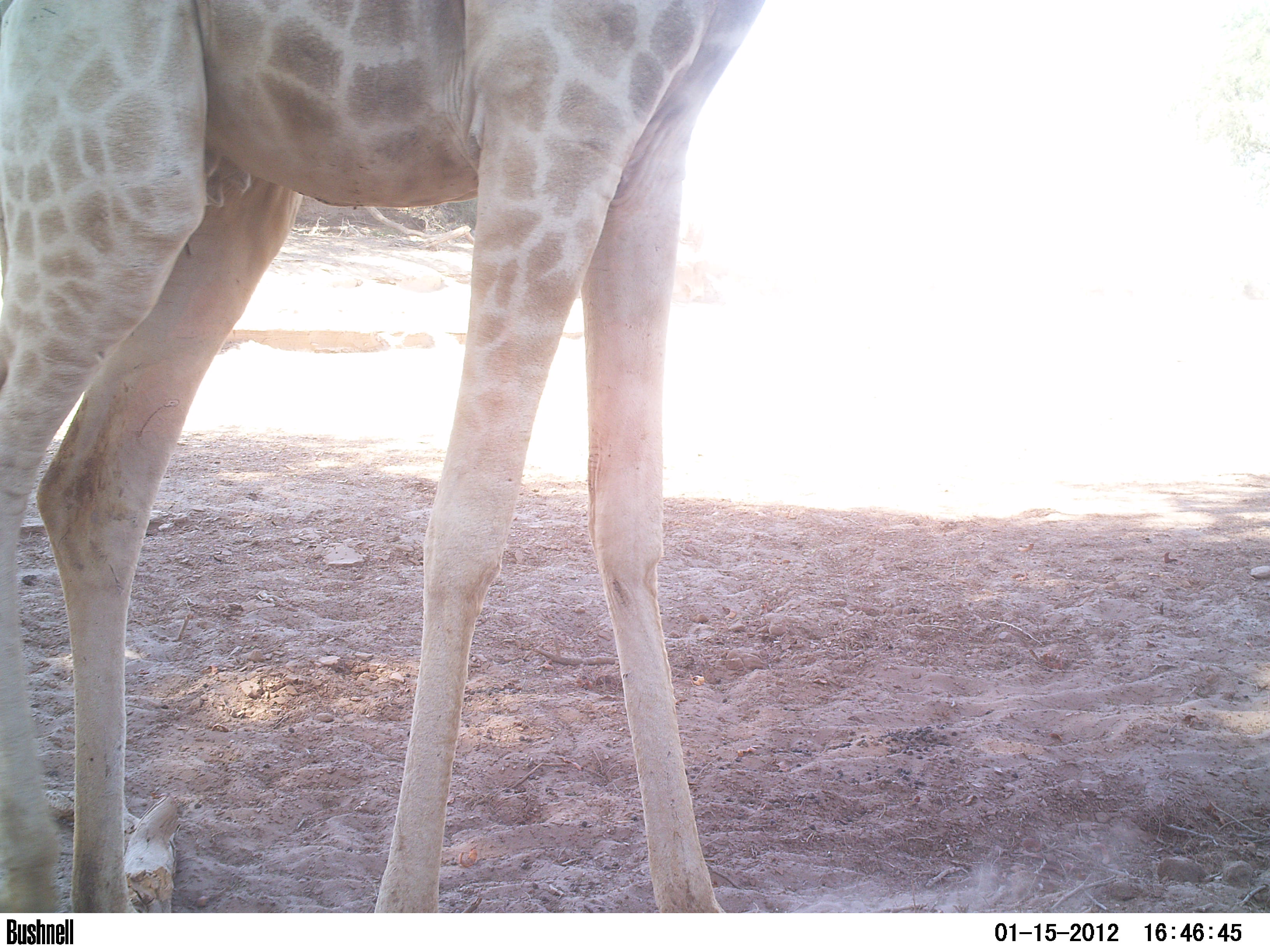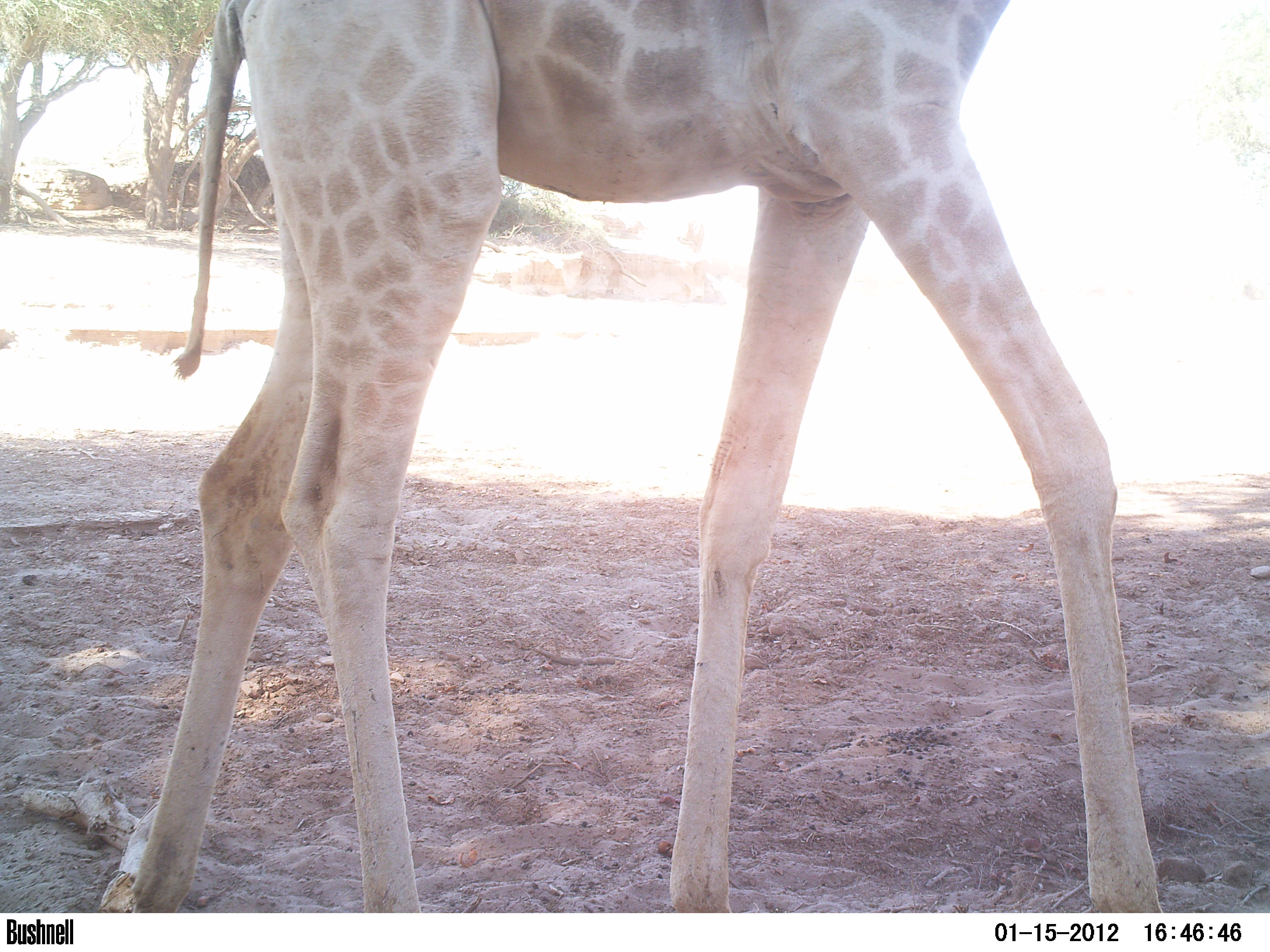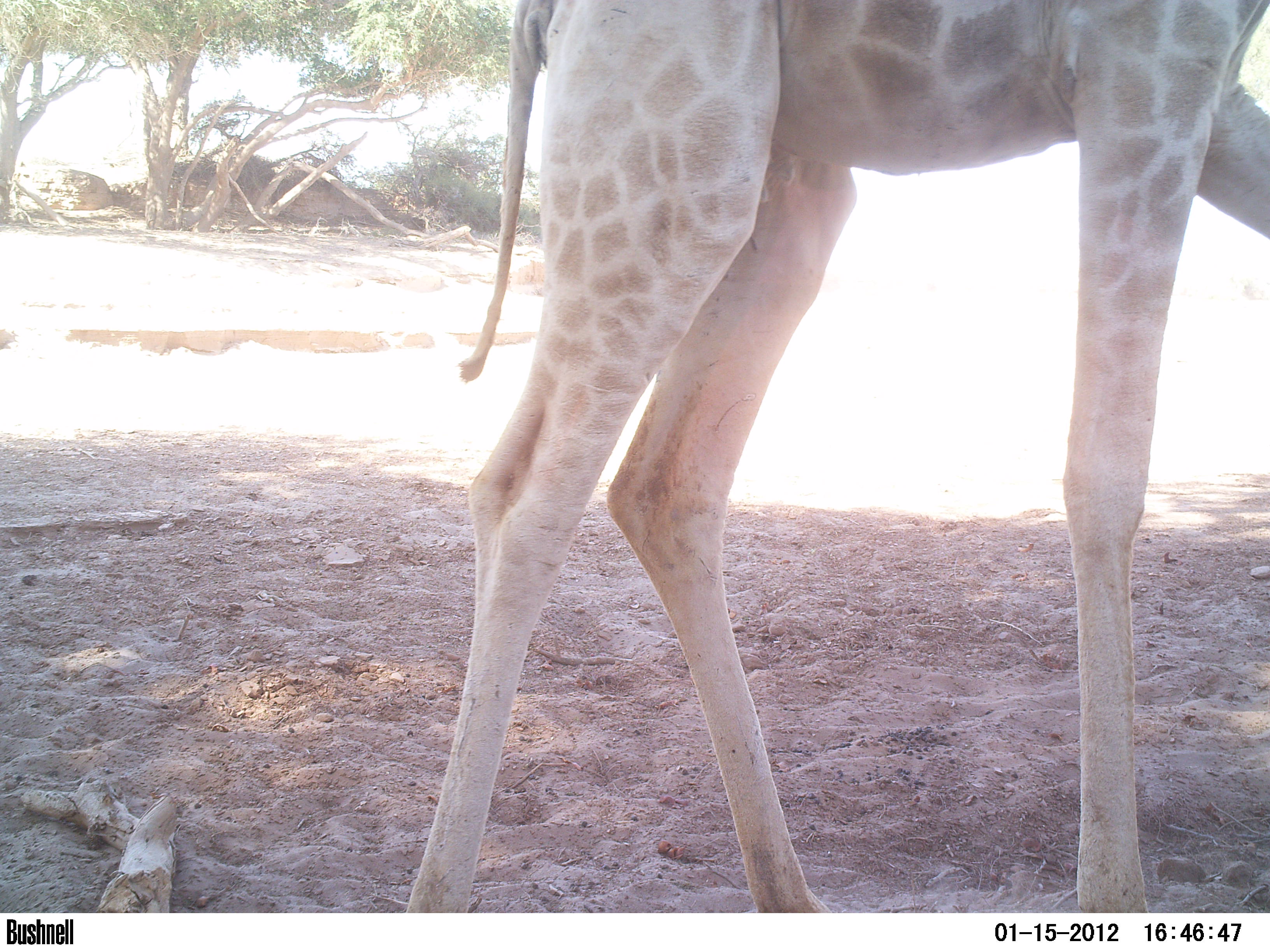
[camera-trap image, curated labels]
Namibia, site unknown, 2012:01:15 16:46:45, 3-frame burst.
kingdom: Animalia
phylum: Chordata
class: Mammalia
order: Artiodactyla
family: Giraffidae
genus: Giraffa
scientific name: Giraffa camelopardalis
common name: giraffe